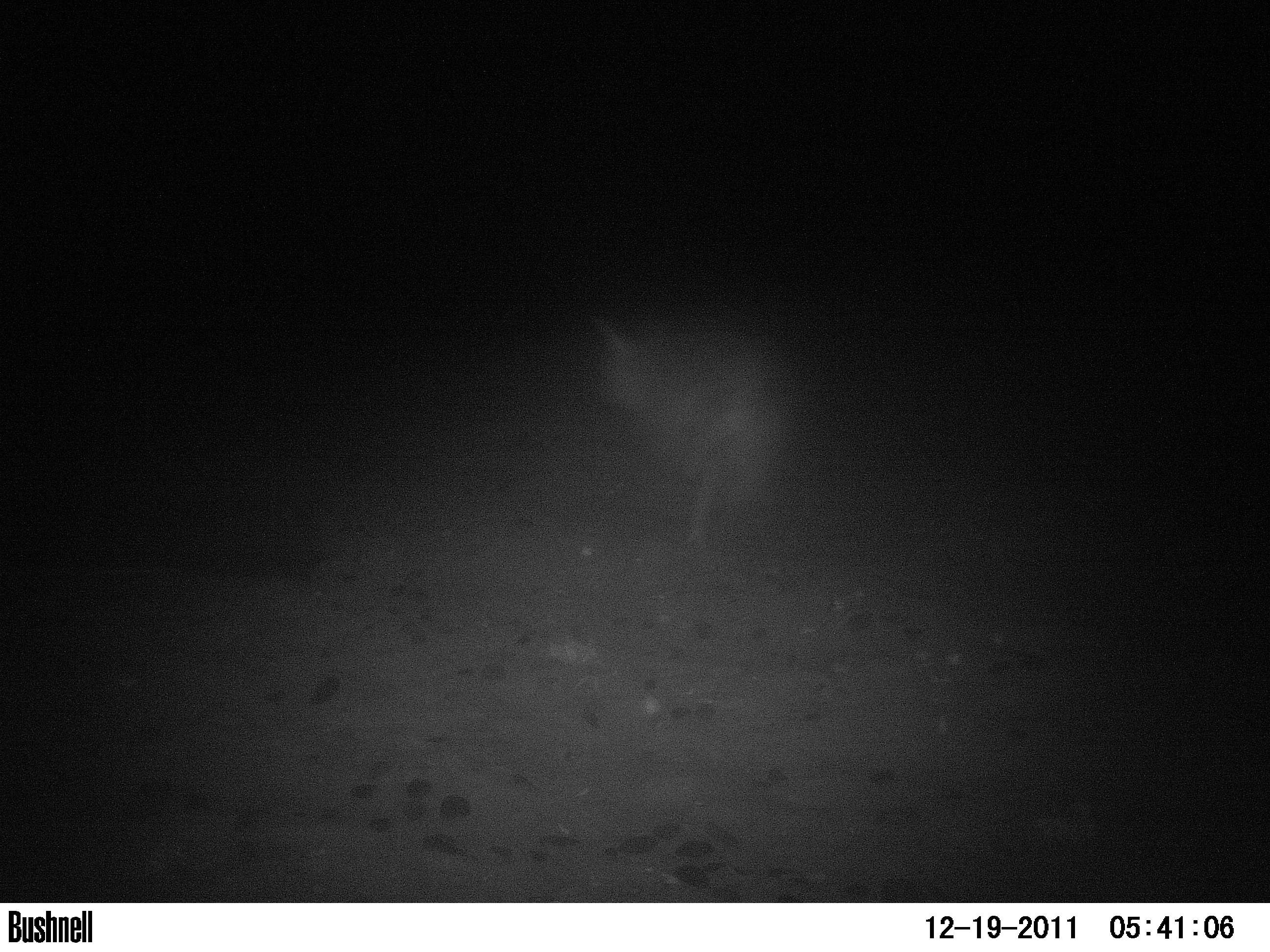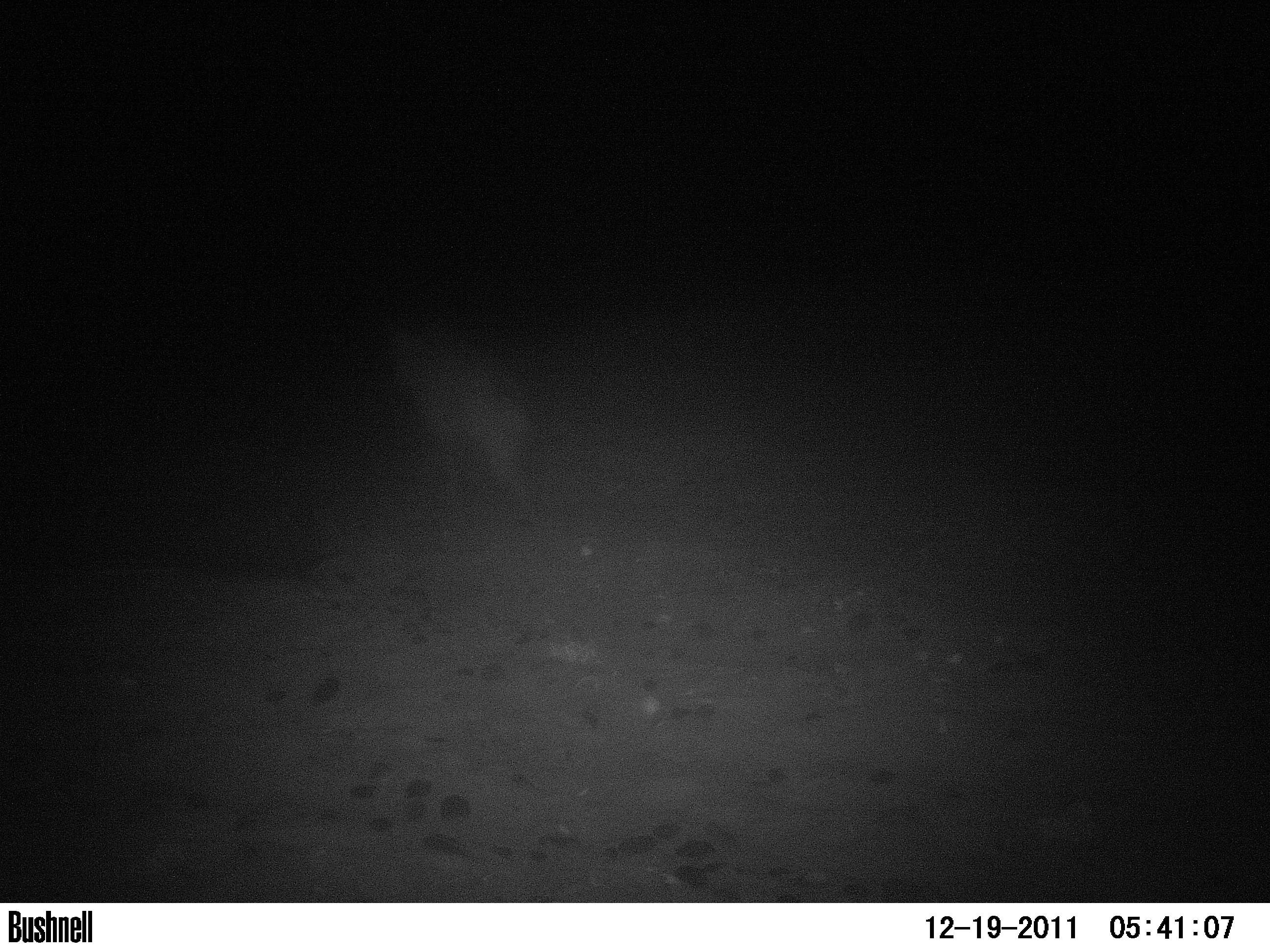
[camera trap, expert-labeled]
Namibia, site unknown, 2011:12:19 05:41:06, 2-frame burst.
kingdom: Animalia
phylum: Chordata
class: Mammalia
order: Carnivora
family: Hyaenidae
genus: Parahyaena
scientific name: Parahyaena brunnea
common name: brown hyena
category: hyaena brunnea